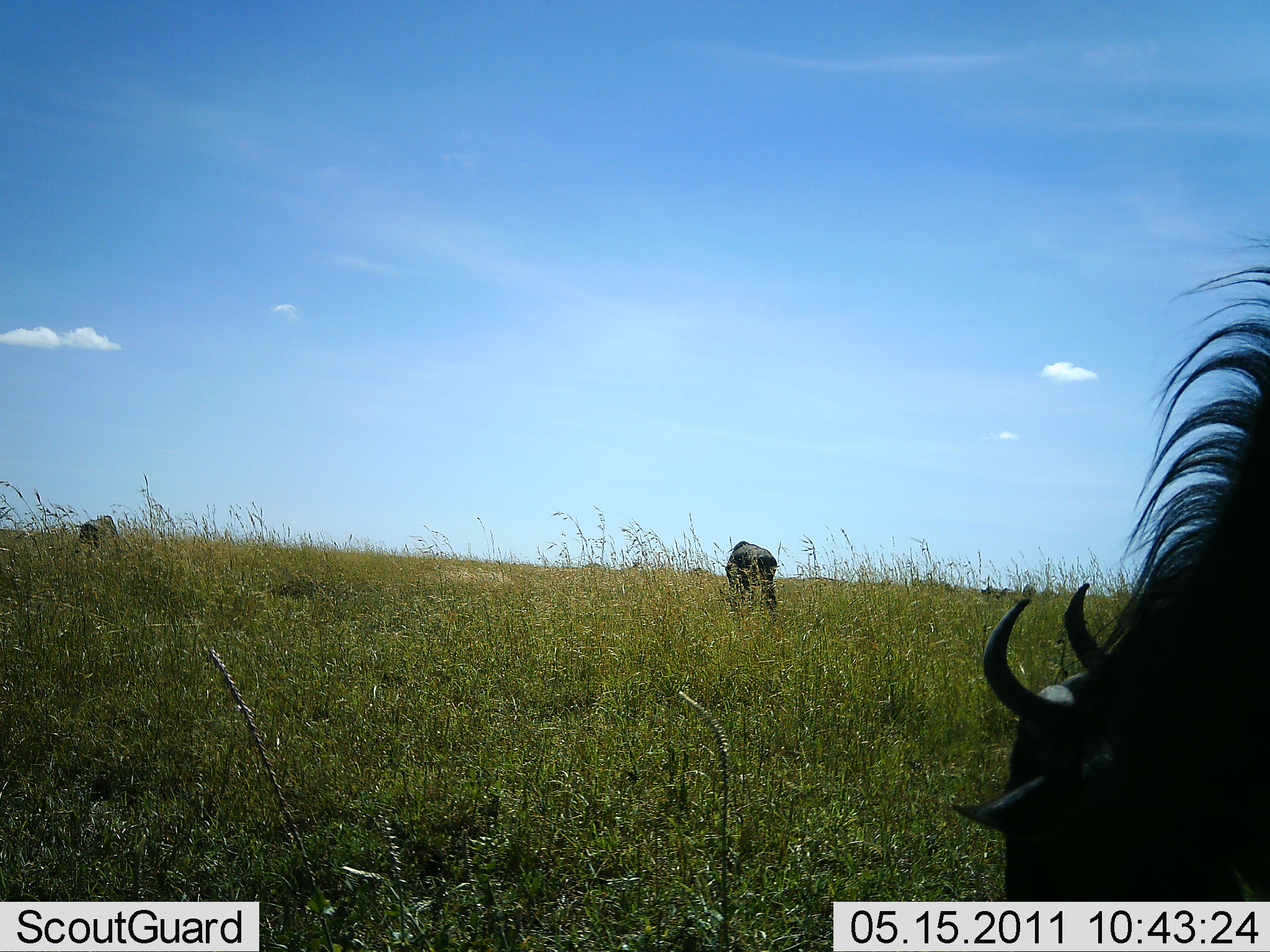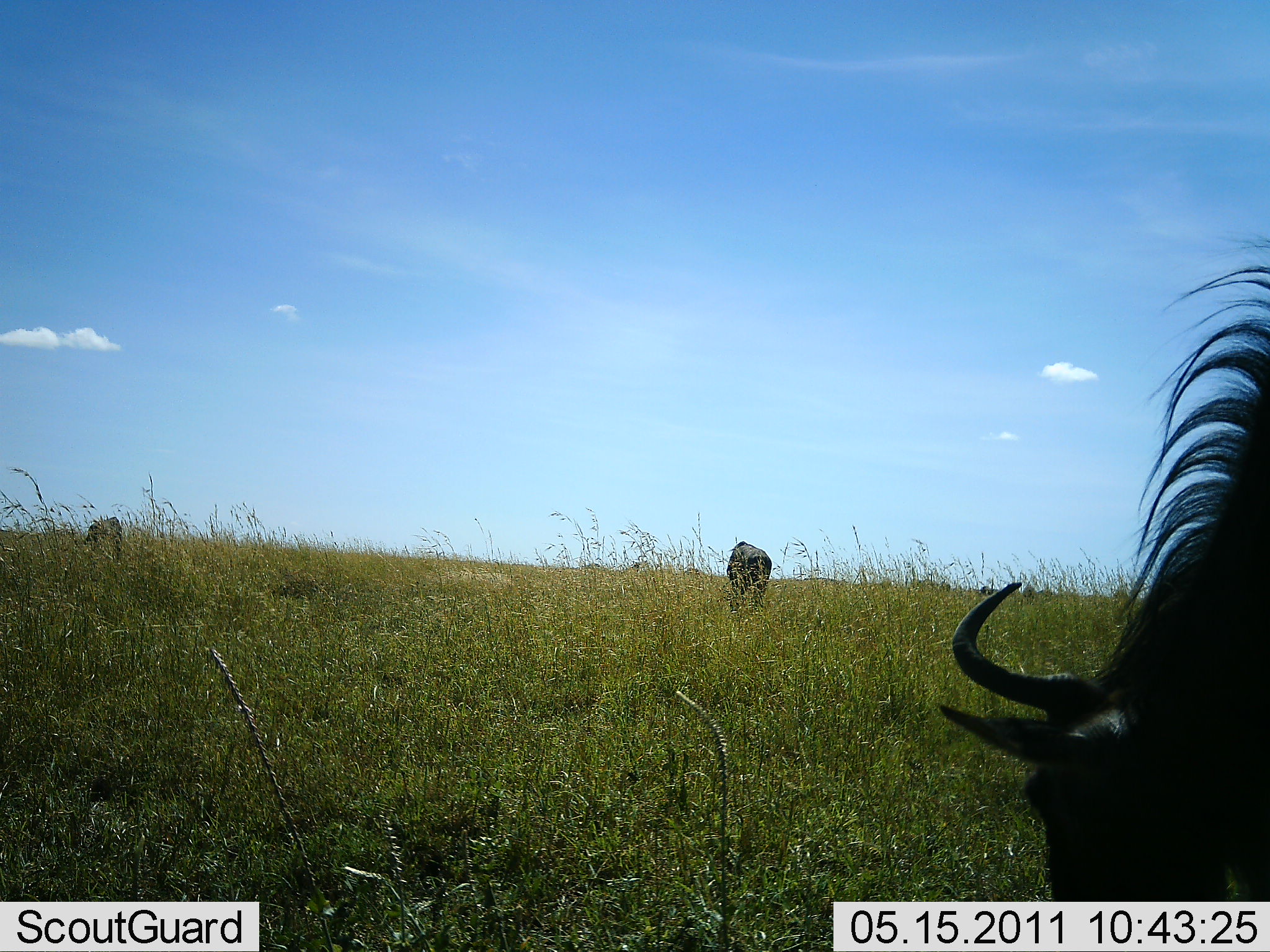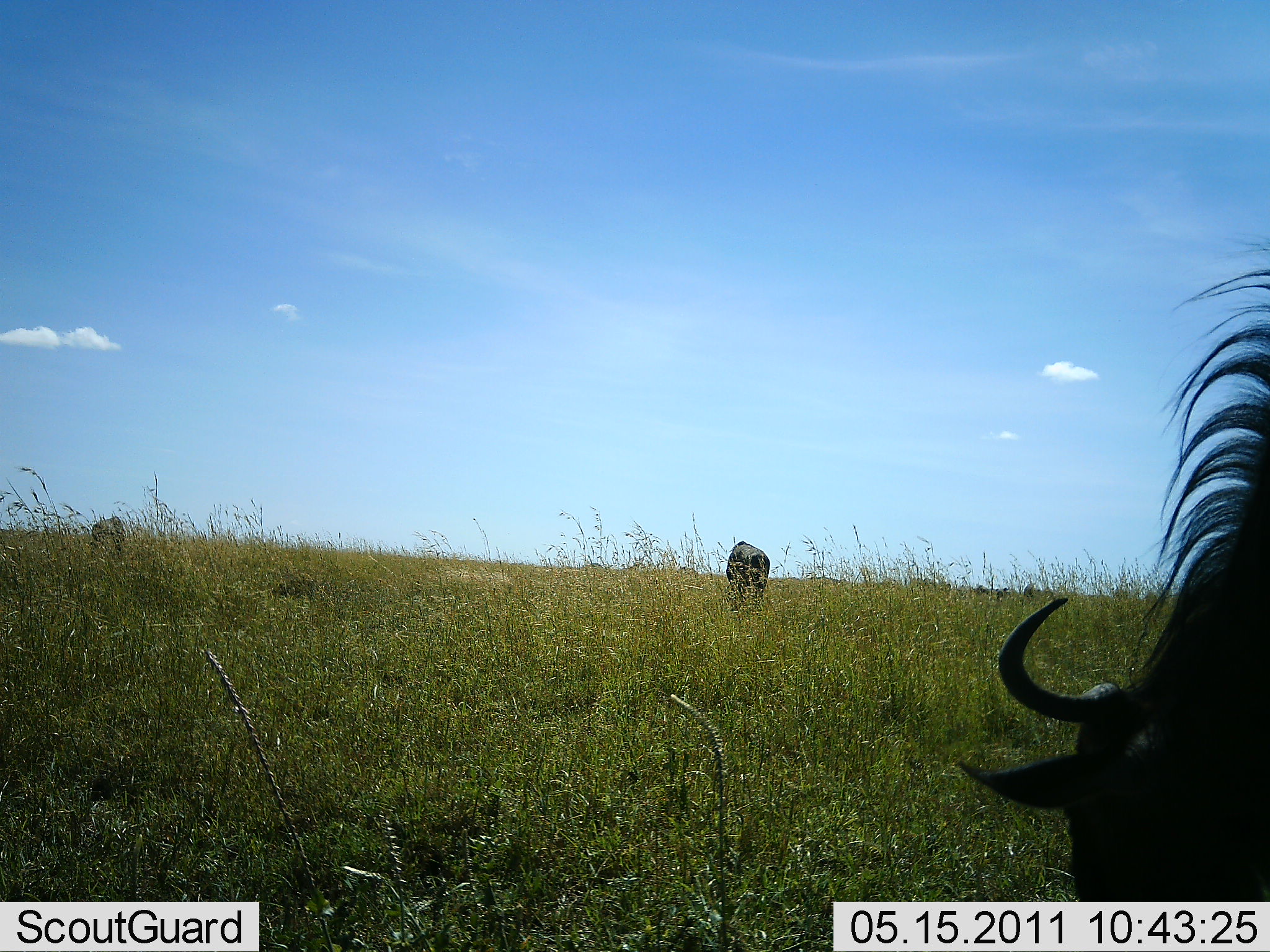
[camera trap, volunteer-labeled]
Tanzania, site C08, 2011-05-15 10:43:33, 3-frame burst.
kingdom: Animalia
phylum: Chordata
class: Mammalia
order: Artiodactyla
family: Bovidae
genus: Connochaetes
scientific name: Connochaetes taurinus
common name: blue wildebeest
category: wildebeest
Wildebeest (blue wildebeest) (Connochaetes taurinus), count 3. Behavior (volunteer vote fractions): standing 23%, resting 0%, moving 0%, interacting 0%. Young present (vote fraction): 0%. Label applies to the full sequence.